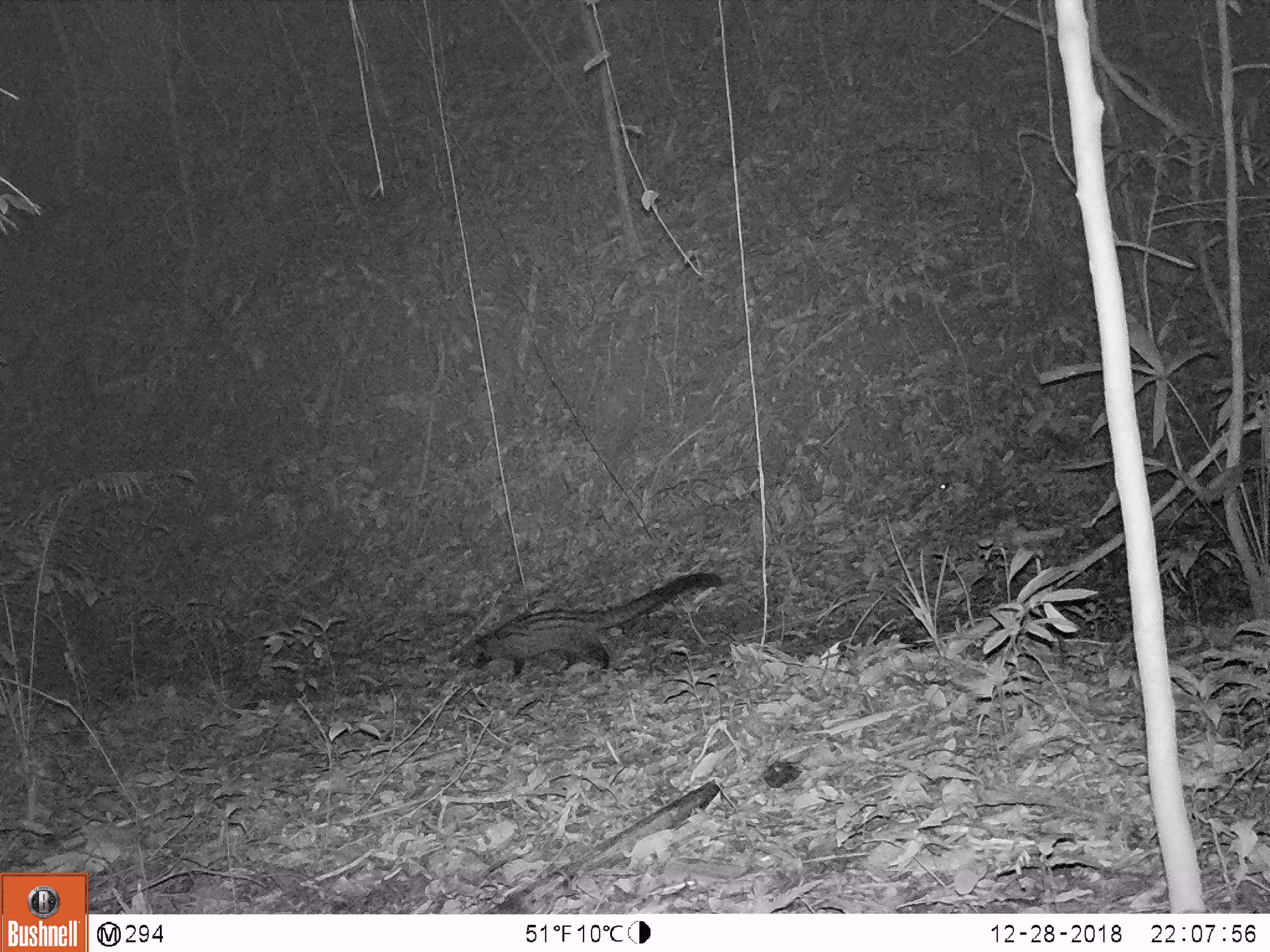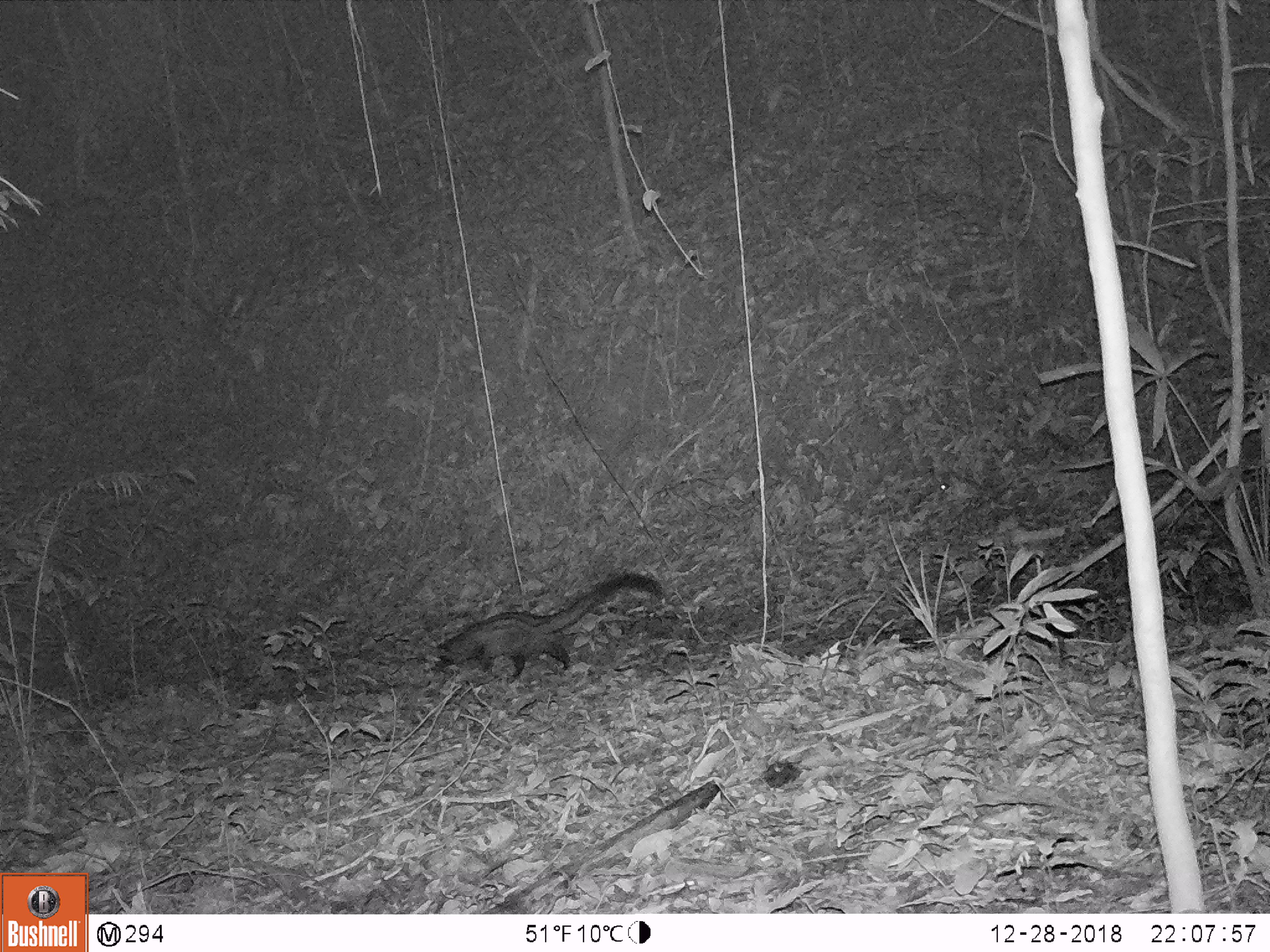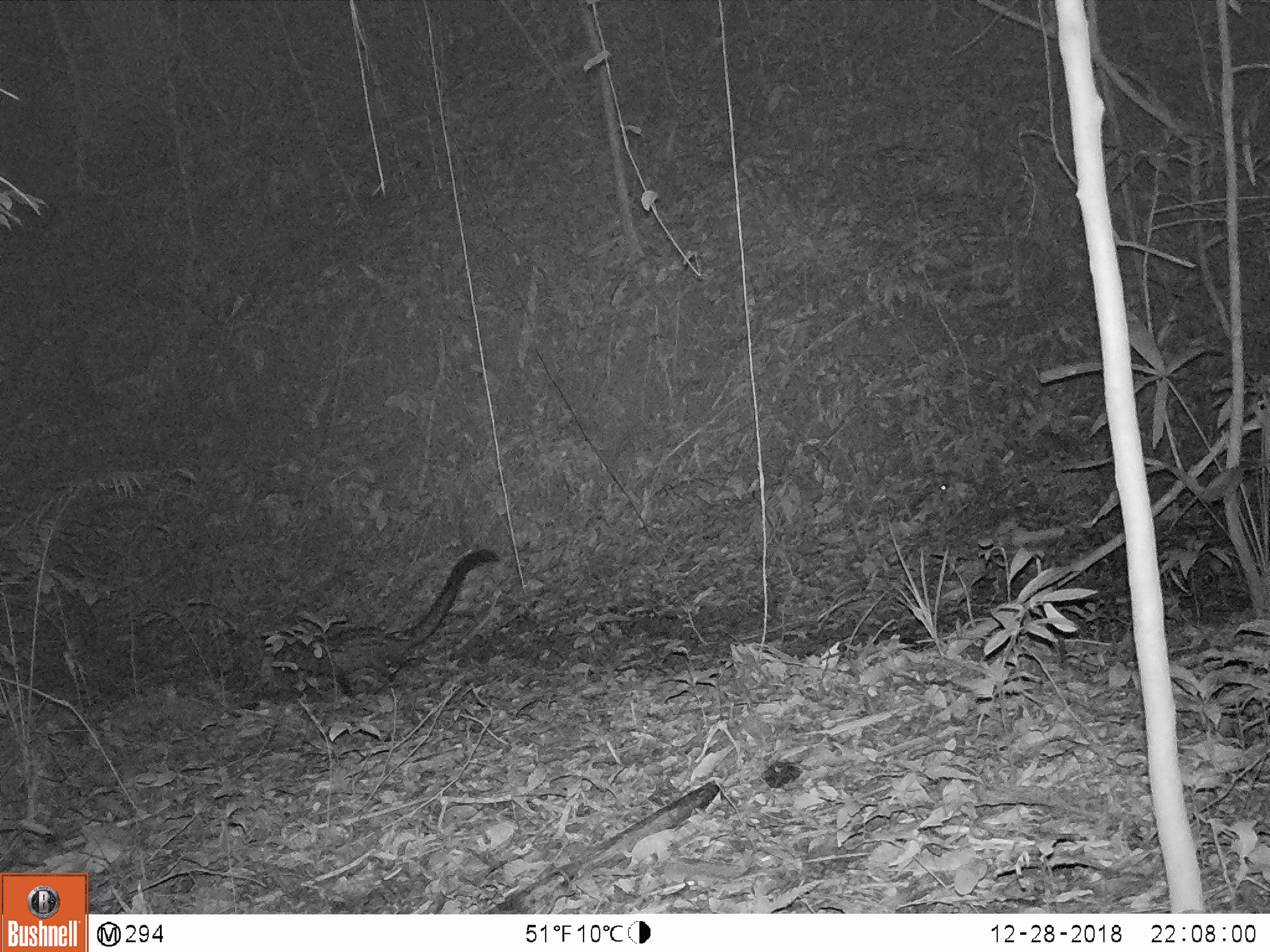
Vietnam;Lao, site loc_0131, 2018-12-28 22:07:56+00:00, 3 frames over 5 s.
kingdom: Animalia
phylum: Chordata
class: Mammalia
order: Carnivora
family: Viverridae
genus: Paradoxurus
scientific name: Paradoxurus hermaphroditus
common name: common palm civet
Common palm civet (Paradoxurus hermaphroditus). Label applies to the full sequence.